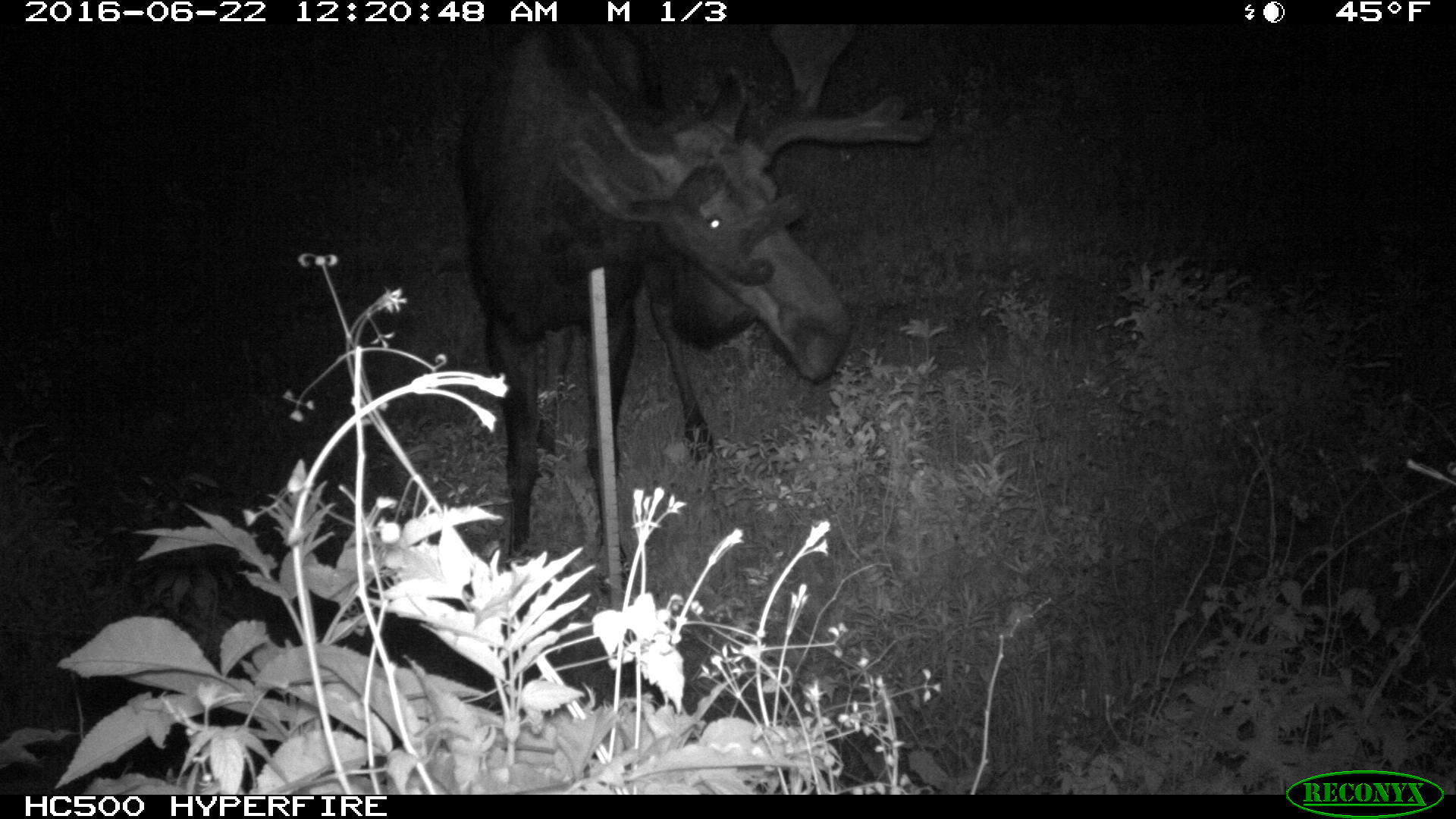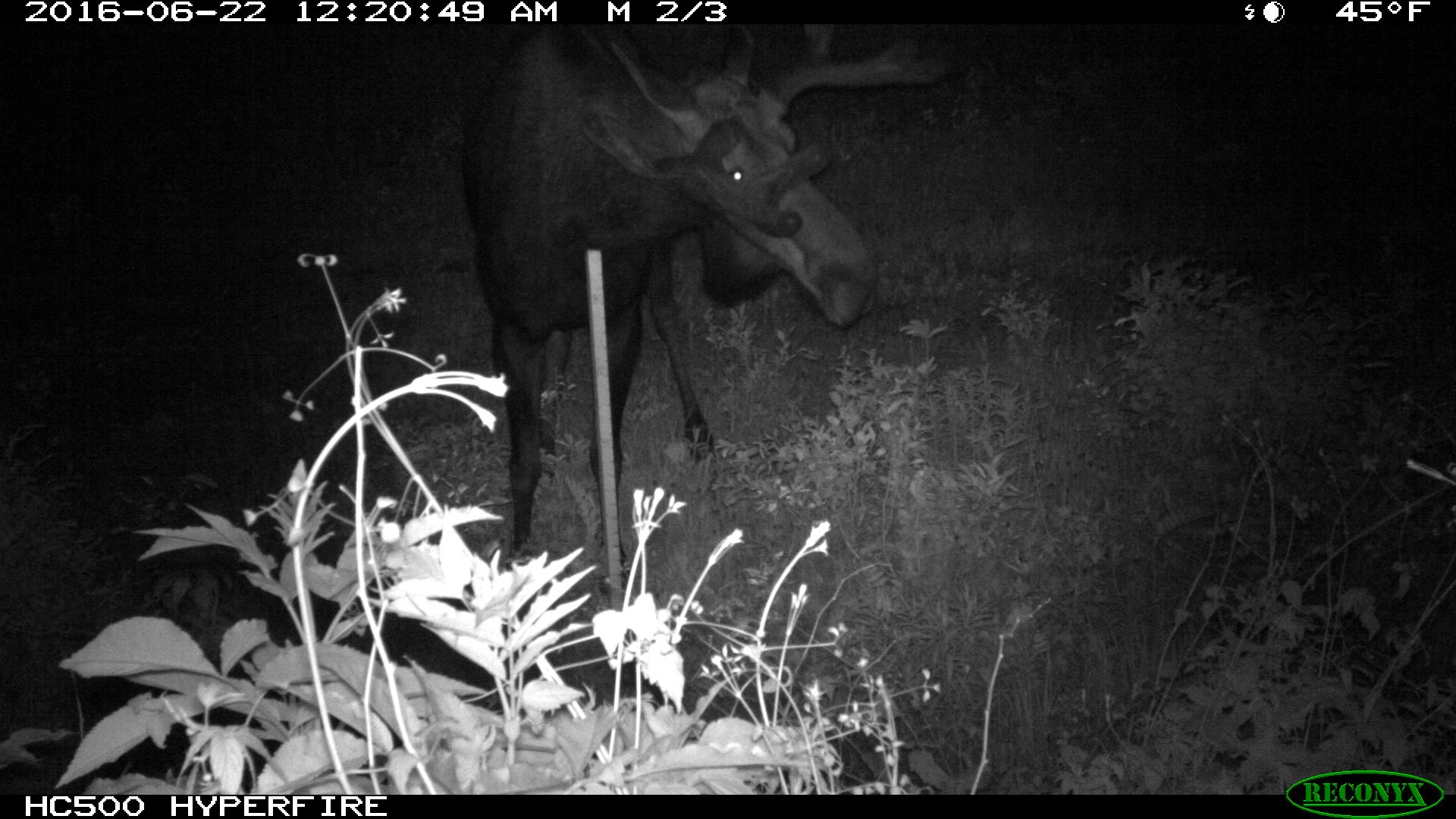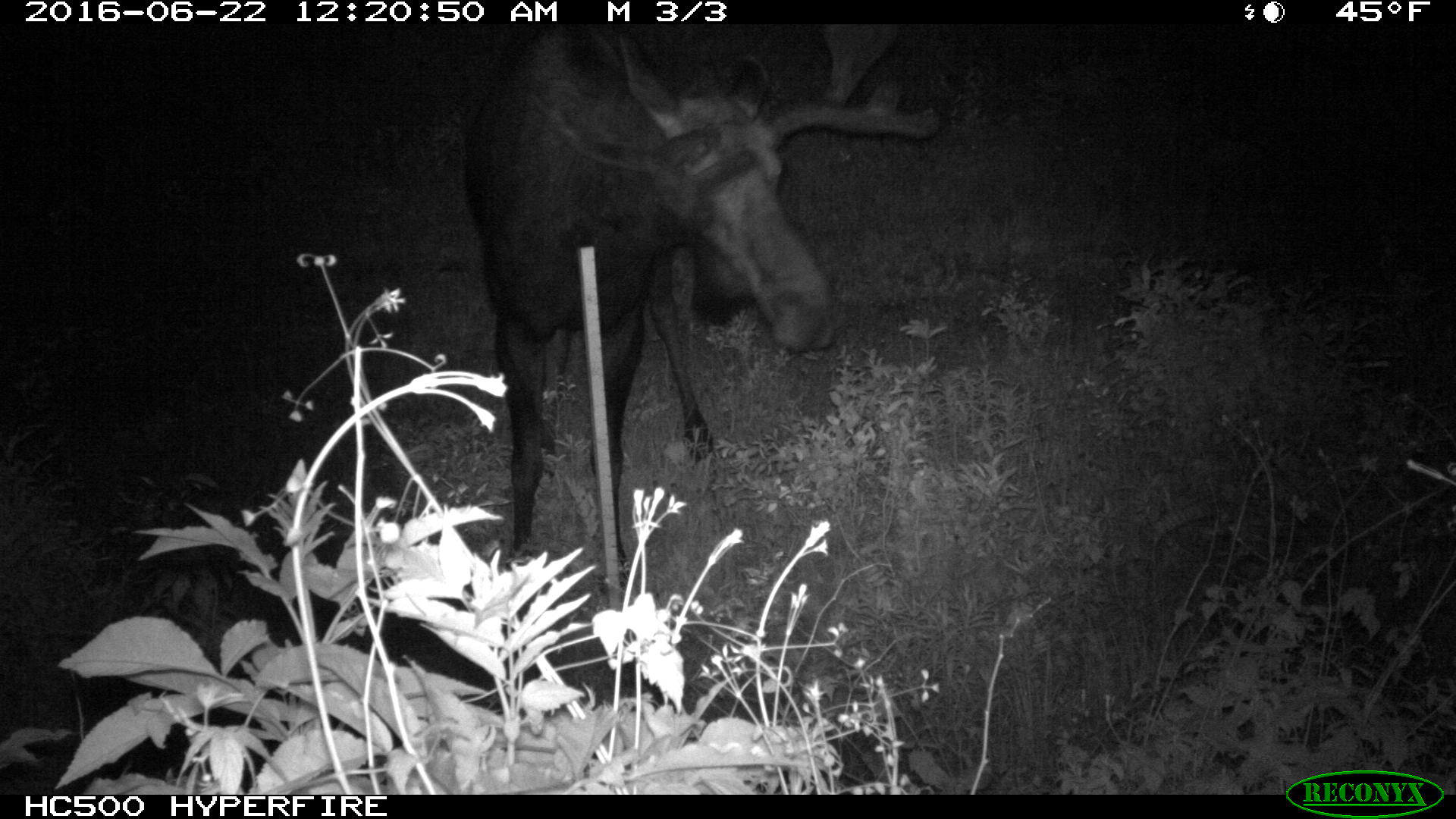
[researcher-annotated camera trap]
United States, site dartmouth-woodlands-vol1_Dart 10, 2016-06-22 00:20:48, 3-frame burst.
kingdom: Animalia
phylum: Chordata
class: Mammalia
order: Artiodactyla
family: Cervidae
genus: Alces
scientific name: Alces alces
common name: moose